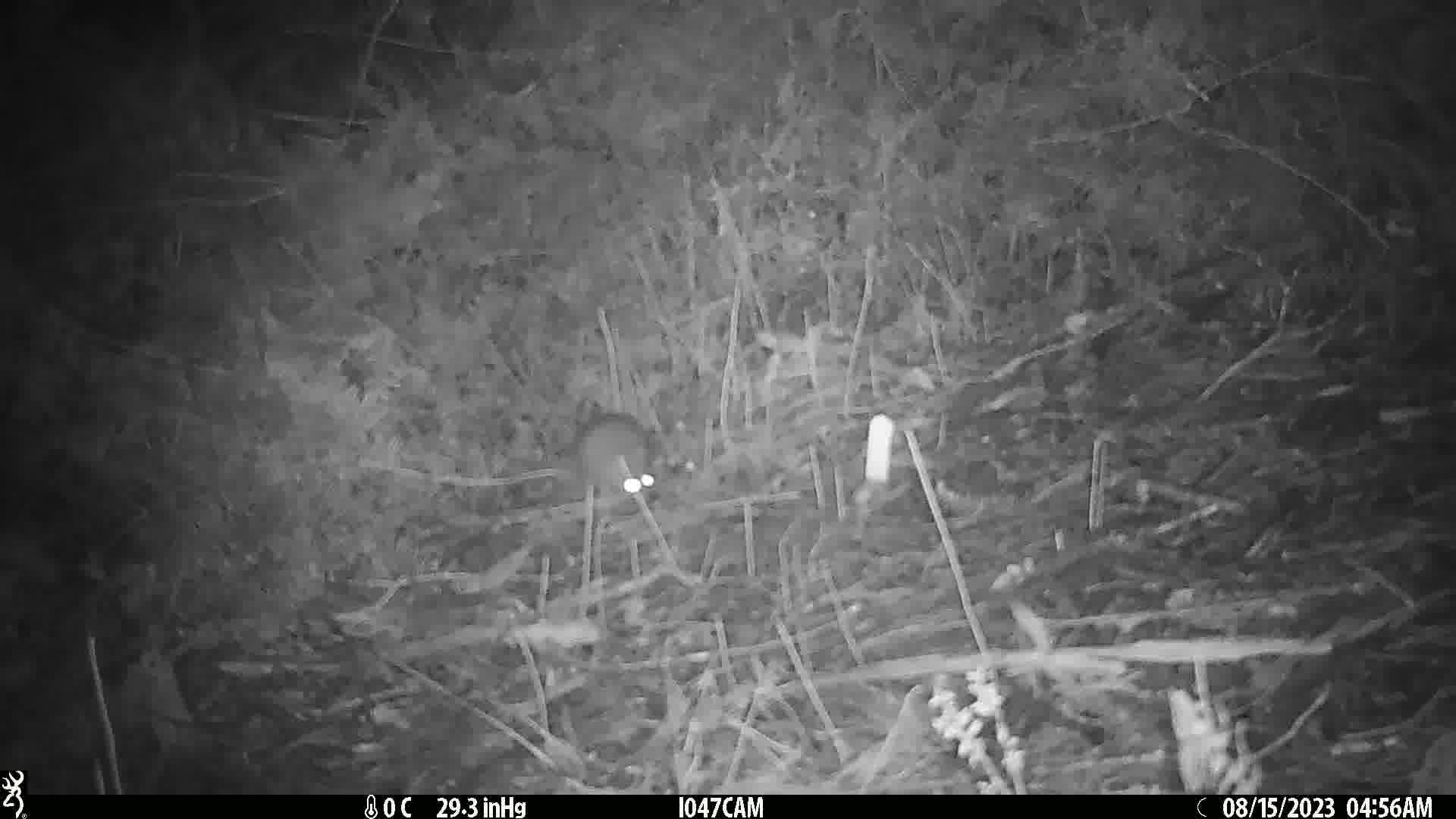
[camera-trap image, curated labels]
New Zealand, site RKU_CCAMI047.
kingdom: Animalia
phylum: Chordata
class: Mammalia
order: Rodentia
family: Muridae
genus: Rattus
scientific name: Rattus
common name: rat